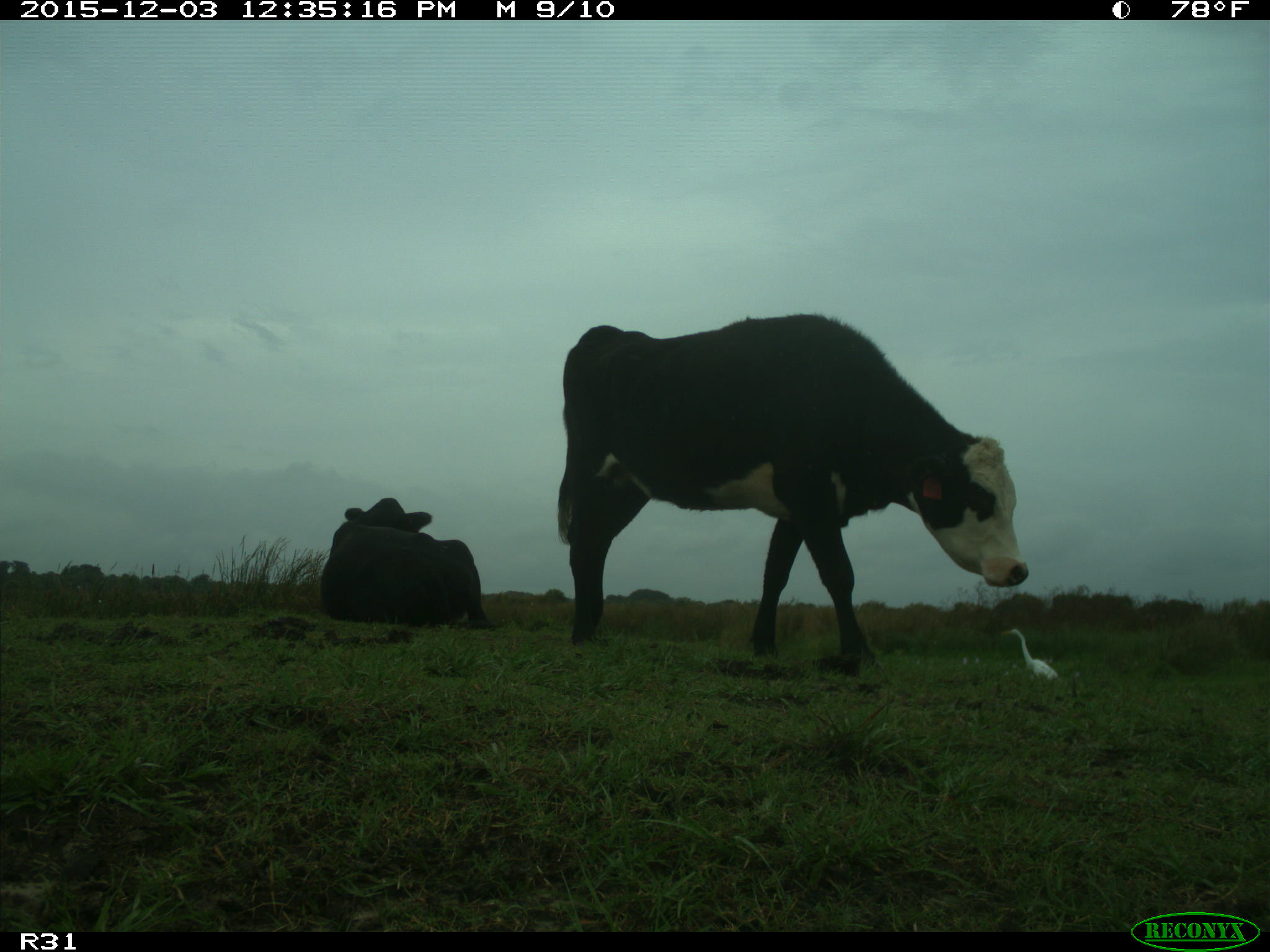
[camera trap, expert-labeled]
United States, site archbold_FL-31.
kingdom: Animalia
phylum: Chordata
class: Mammalia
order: Artiodactyla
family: Bovidae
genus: Bos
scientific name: Bos taurus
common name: domestic cow